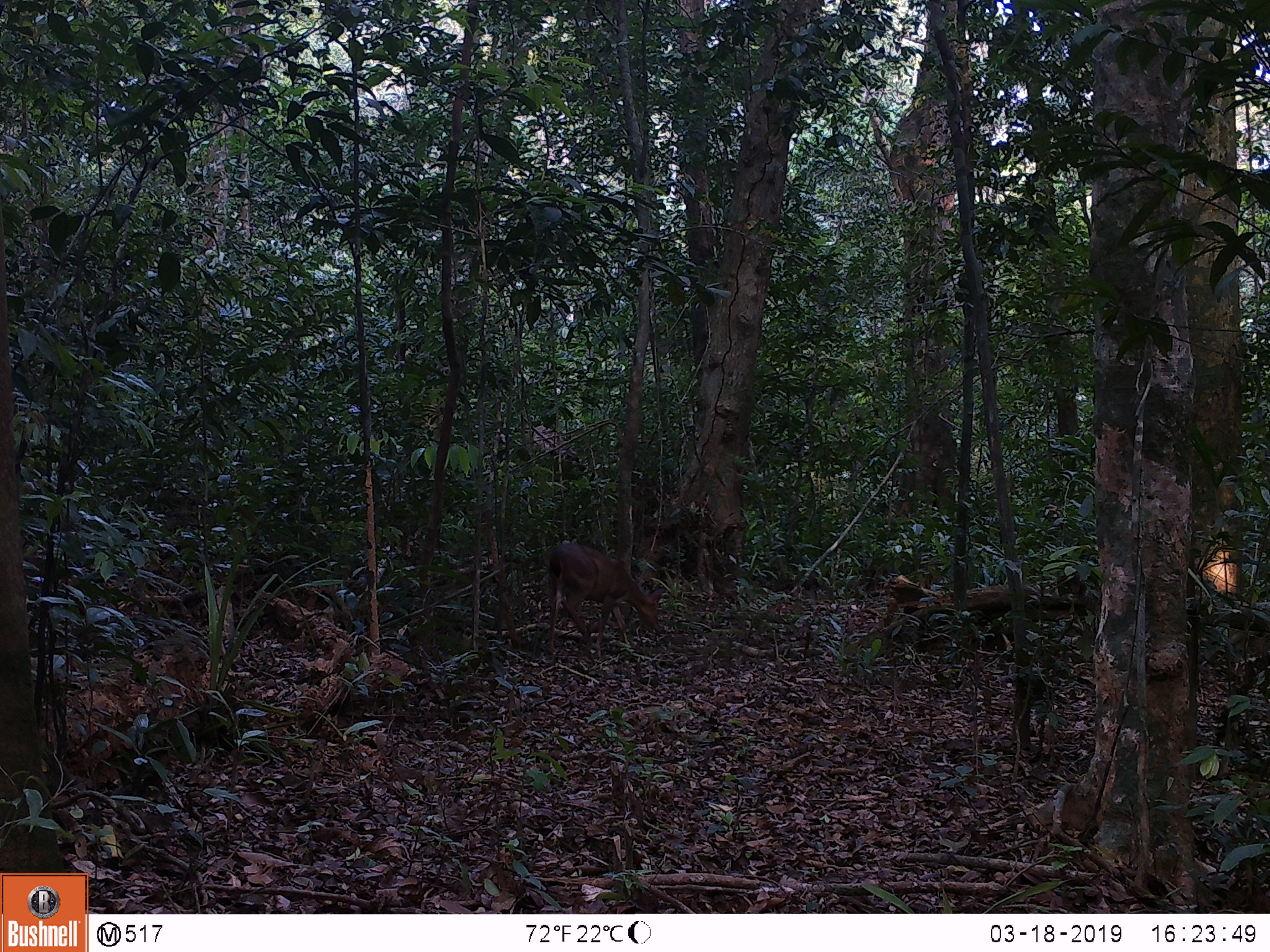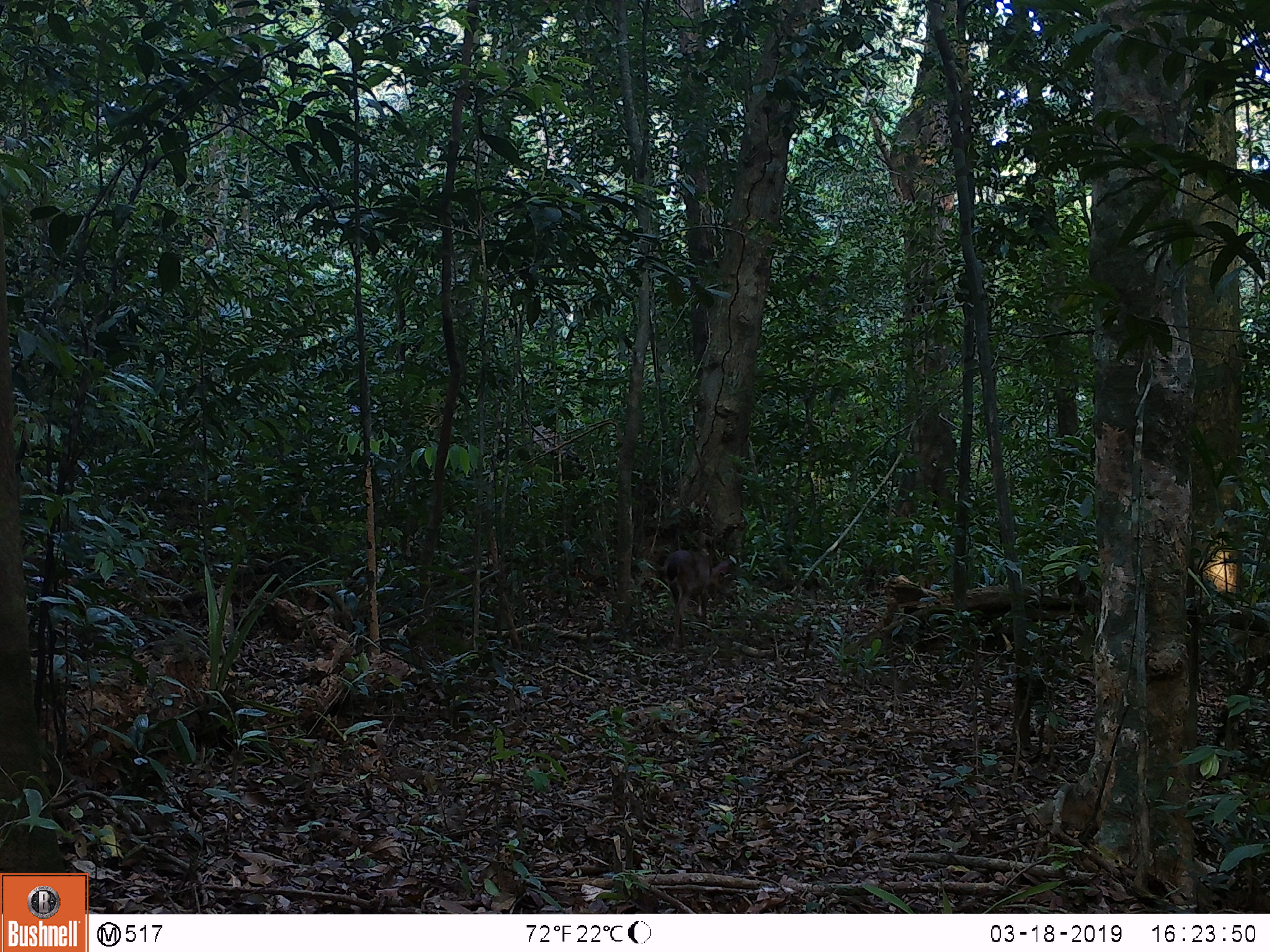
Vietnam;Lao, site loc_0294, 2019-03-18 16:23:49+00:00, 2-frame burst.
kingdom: Animalia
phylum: Chordata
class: Mammalia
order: Artiodactyla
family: Cervidae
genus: Muntiacus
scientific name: Muntiacus vuquangensis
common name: large-antlered muntjac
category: large antlered muntjac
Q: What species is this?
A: Large antlered muntjac (large-antlered muntjac) (Muntiacus vuquangensis).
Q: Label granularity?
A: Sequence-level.